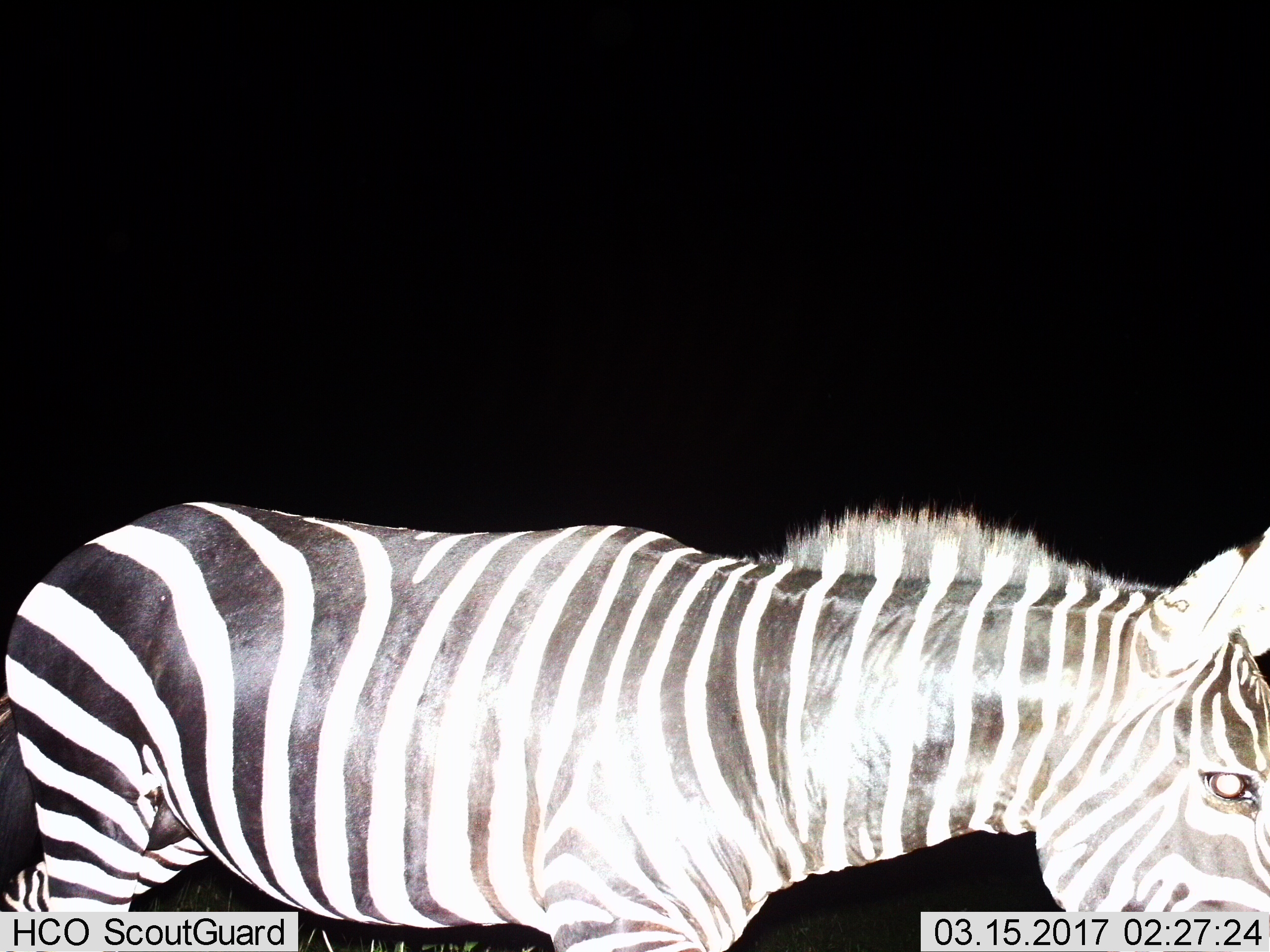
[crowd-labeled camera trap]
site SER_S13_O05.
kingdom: Animalia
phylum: Chordata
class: Mammalia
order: Perissodactyla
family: Equidae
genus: Equus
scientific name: Equus quagga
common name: plains zebra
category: zebraplains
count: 1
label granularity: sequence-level